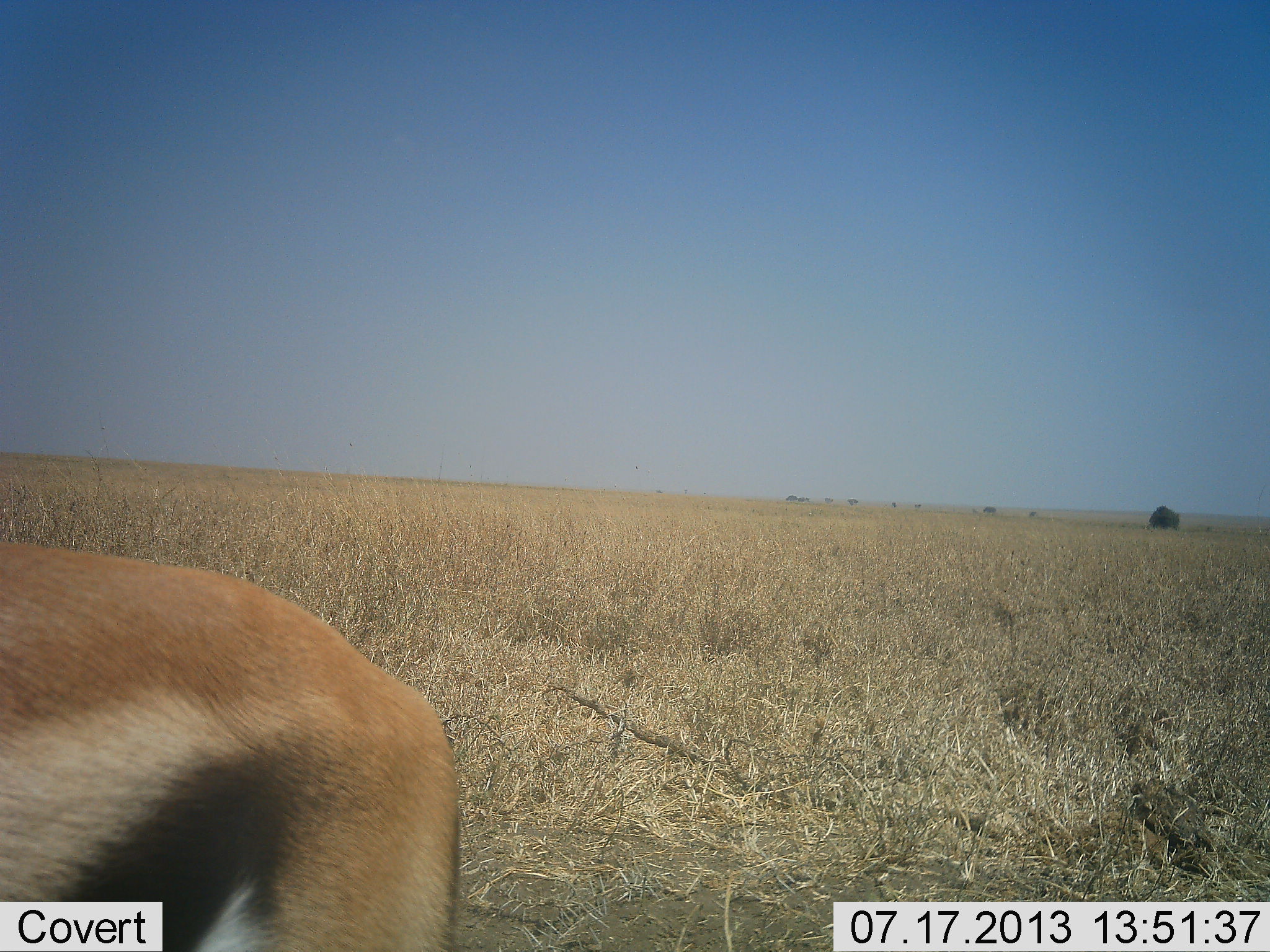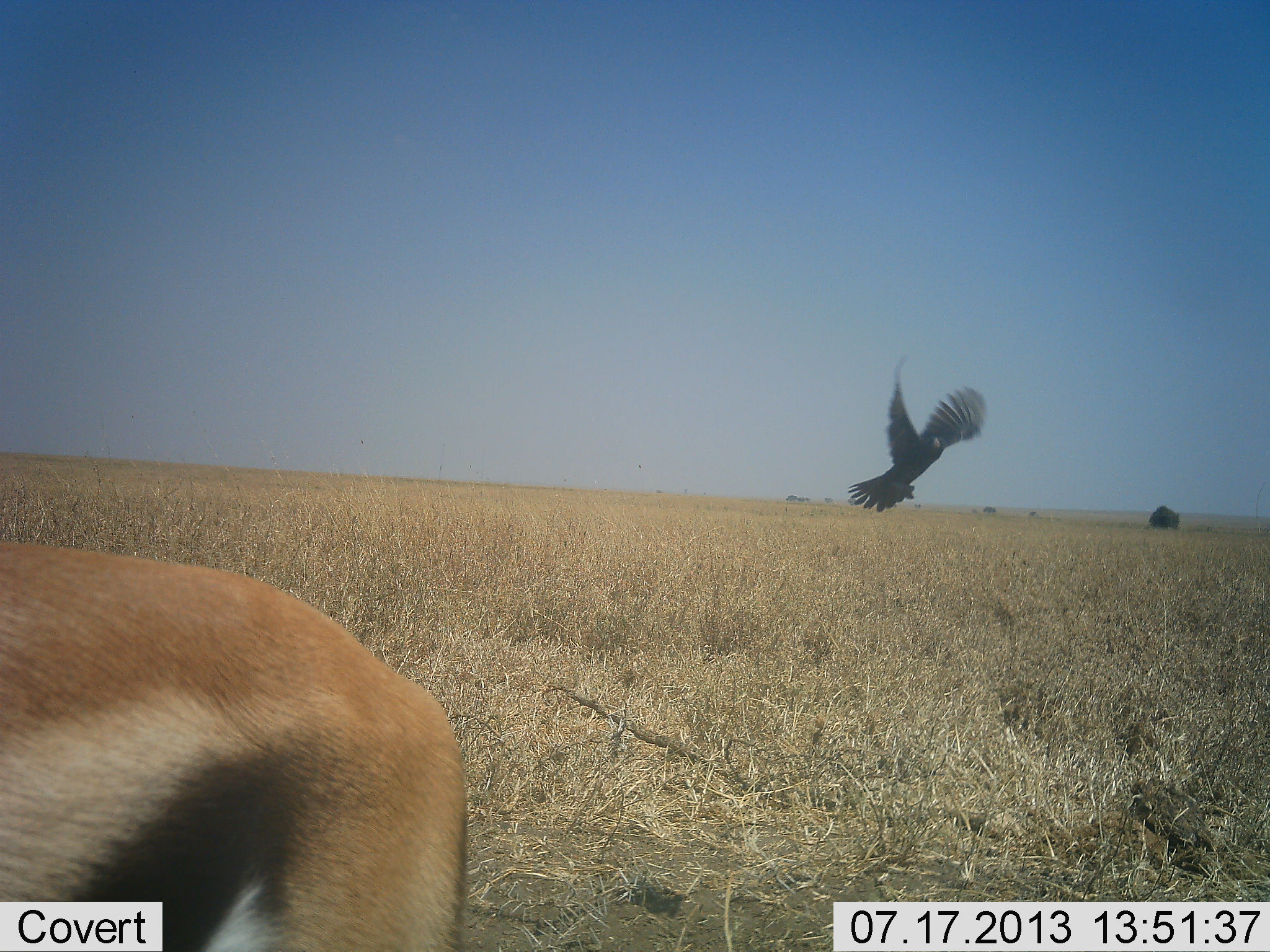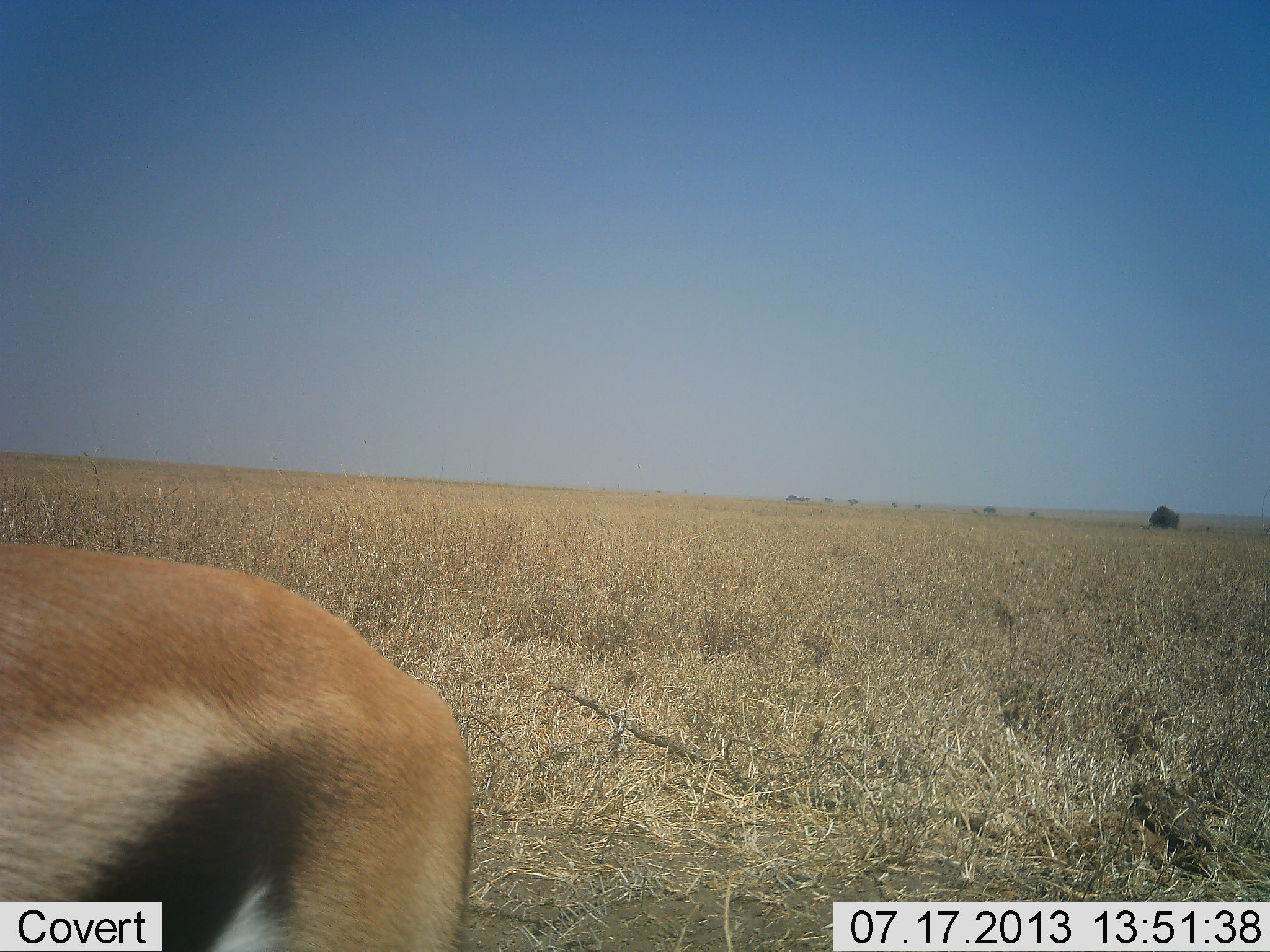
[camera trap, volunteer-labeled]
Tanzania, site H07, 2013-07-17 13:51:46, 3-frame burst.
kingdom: Animalia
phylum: Chordata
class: Mammalia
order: Artiodactyla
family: Bovidae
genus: Eudorcas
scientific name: Eudorcas thomsonii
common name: thomson's gazelle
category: gazellethomsons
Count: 1.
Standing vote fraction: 100%.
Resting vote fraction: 0%.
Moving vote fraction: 0%.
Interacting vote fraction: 0%.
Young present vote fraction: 0%.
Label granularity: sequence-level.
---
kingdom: Animalia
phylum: Chordata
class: Aves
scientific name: Aves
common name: bird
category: otherbird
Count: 1.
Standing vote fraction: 0%.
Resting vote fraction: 0%.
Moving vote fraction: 100%.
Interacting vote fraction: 0%.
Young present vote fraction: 0%.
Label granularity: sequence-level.